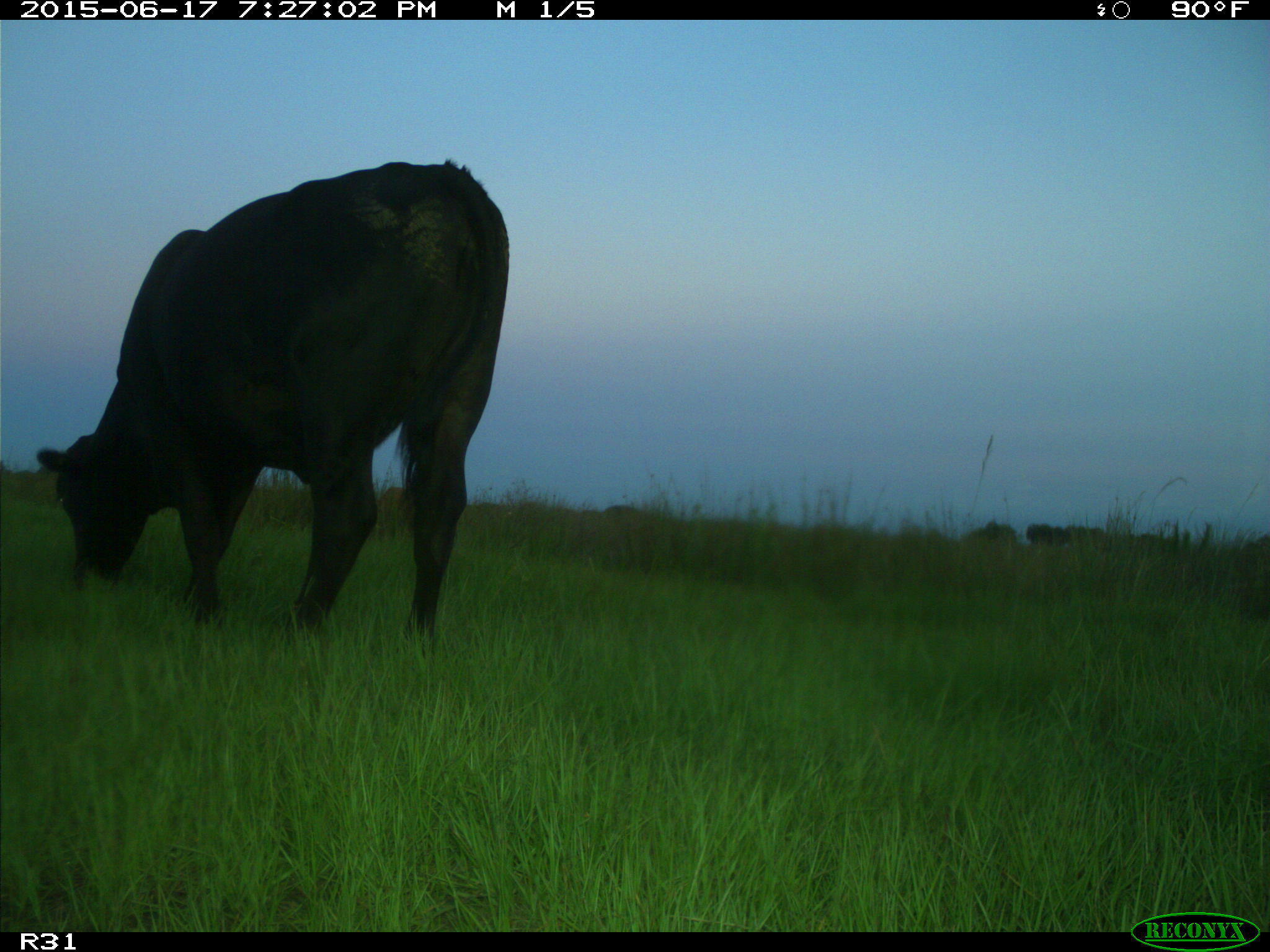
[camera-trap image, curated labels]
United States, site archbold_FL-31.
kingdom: Animalia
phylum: Chordata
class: Mammalia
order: Artiodactyla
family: Bovidae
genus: Bos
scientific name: Bos taurus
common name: domestic cow